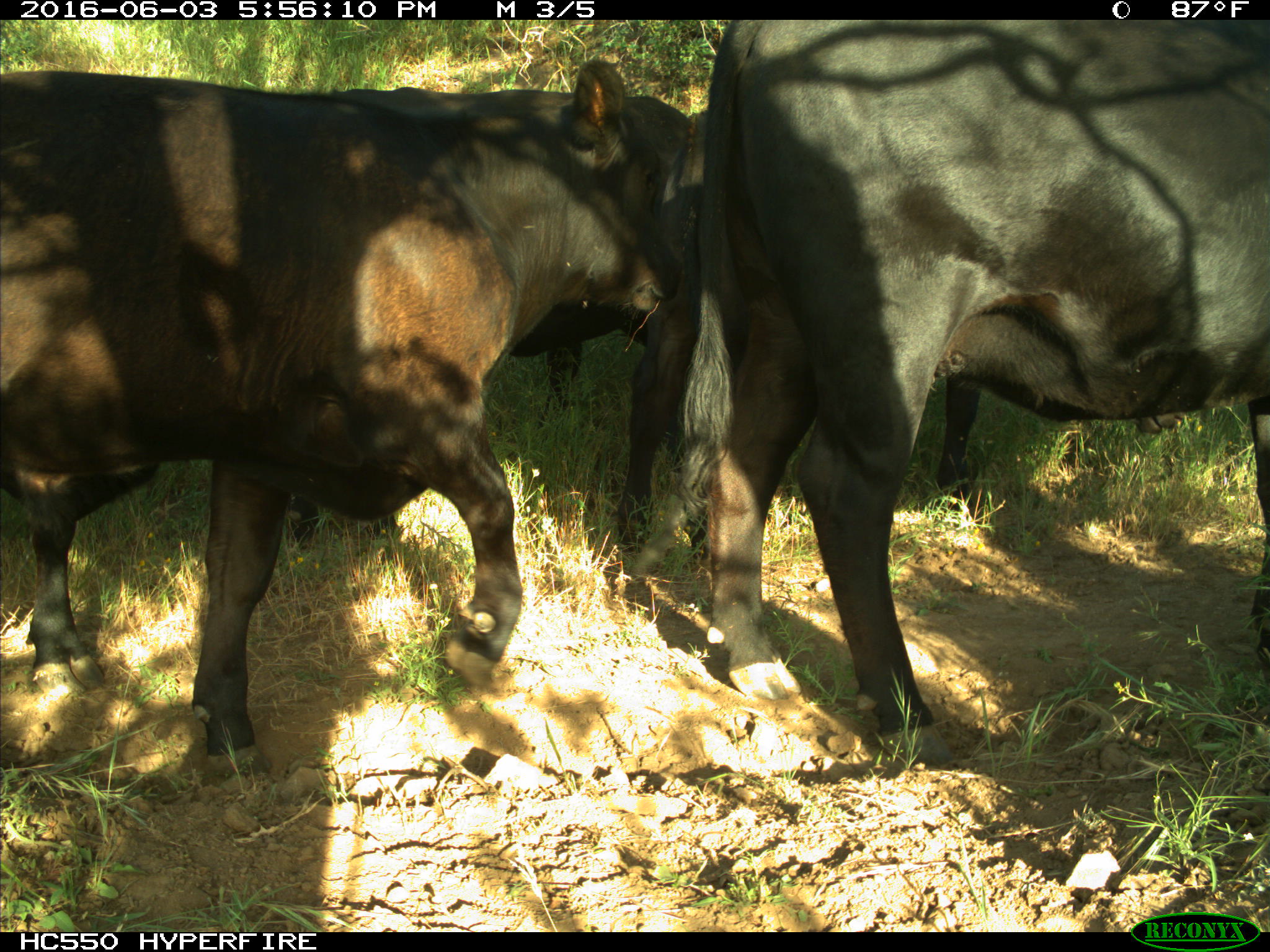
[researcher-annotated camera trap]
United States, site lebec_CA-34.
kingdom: Animalia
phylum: Chordata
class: Mammalia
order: Artiodactyla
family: Bovidae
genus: Bos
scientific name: Bos taurus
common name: domestic cow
Bos taurus (domestic cow).